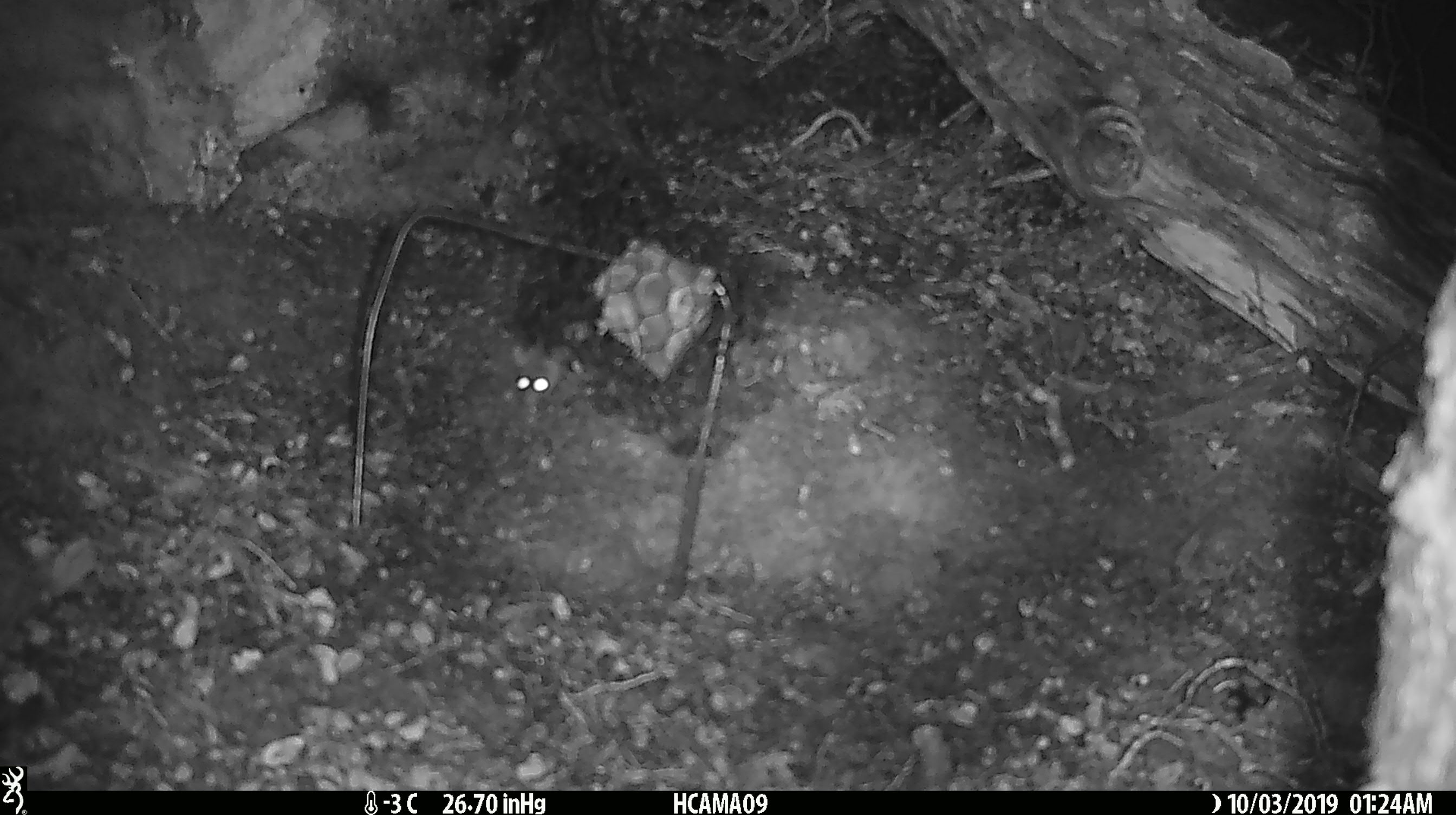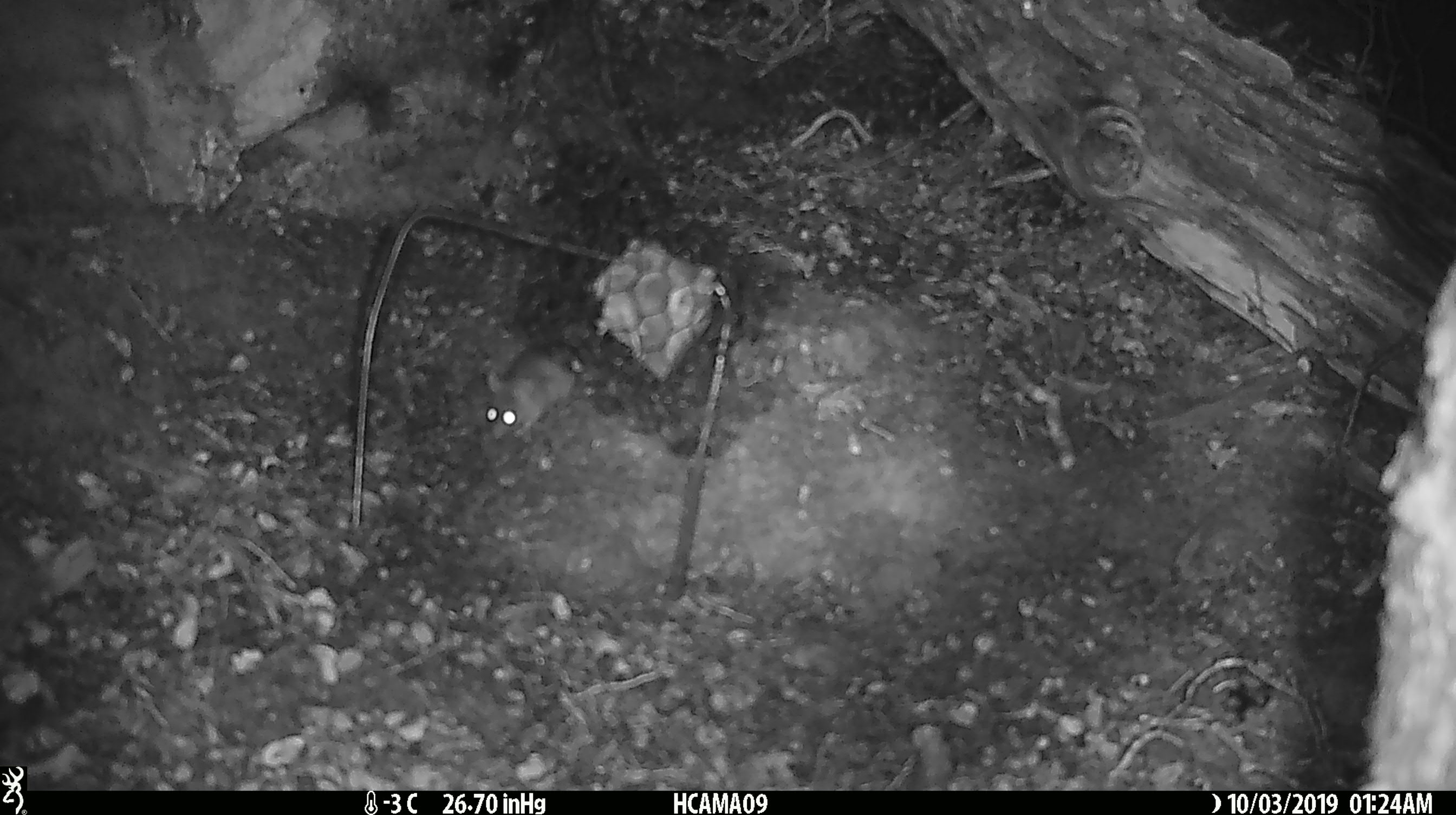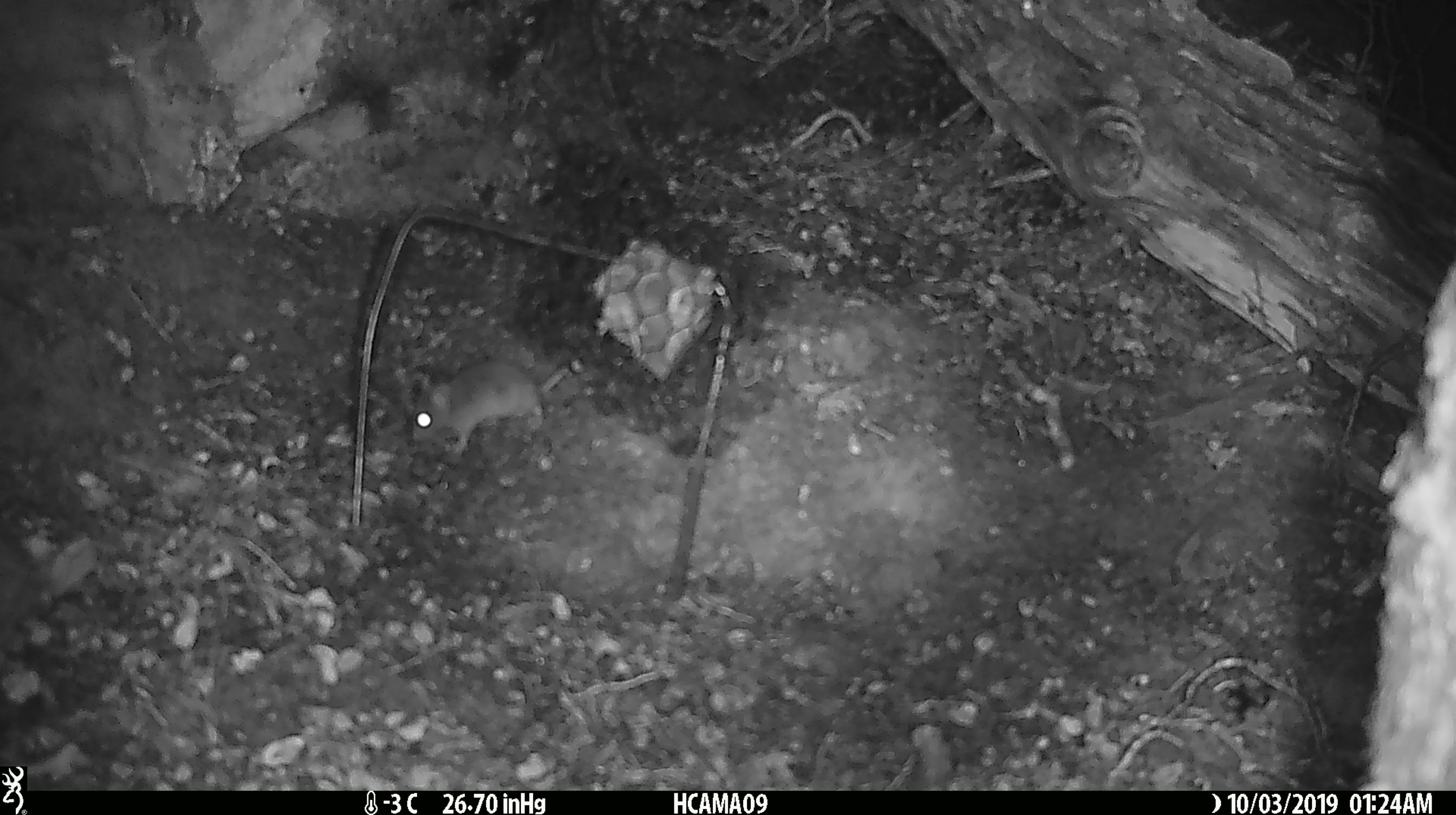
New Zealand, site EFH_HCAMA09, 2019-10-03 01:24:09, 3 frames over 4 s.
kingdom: Animalia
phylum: Chordata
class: Mammalia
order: Rodentia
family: Muridae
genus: Mus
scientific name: Mus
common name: mouse